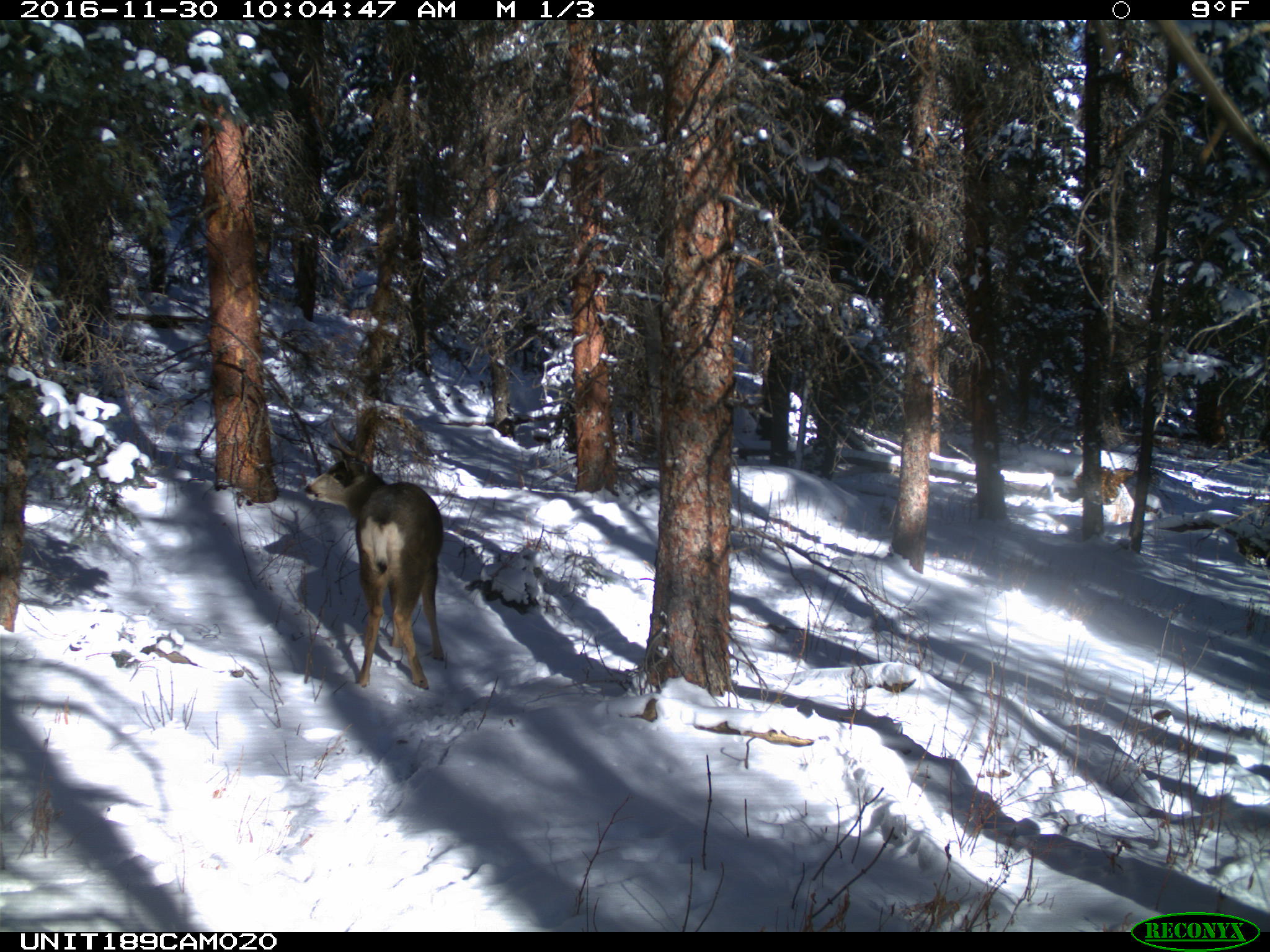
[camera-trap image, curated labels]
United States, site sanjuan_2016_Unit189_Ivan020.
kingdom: Animalia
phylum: Chordata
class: Mammalia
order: Artiodactyla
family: Cervidae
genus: Odocoileus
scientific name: Odocoileus hemionus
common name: mule deer